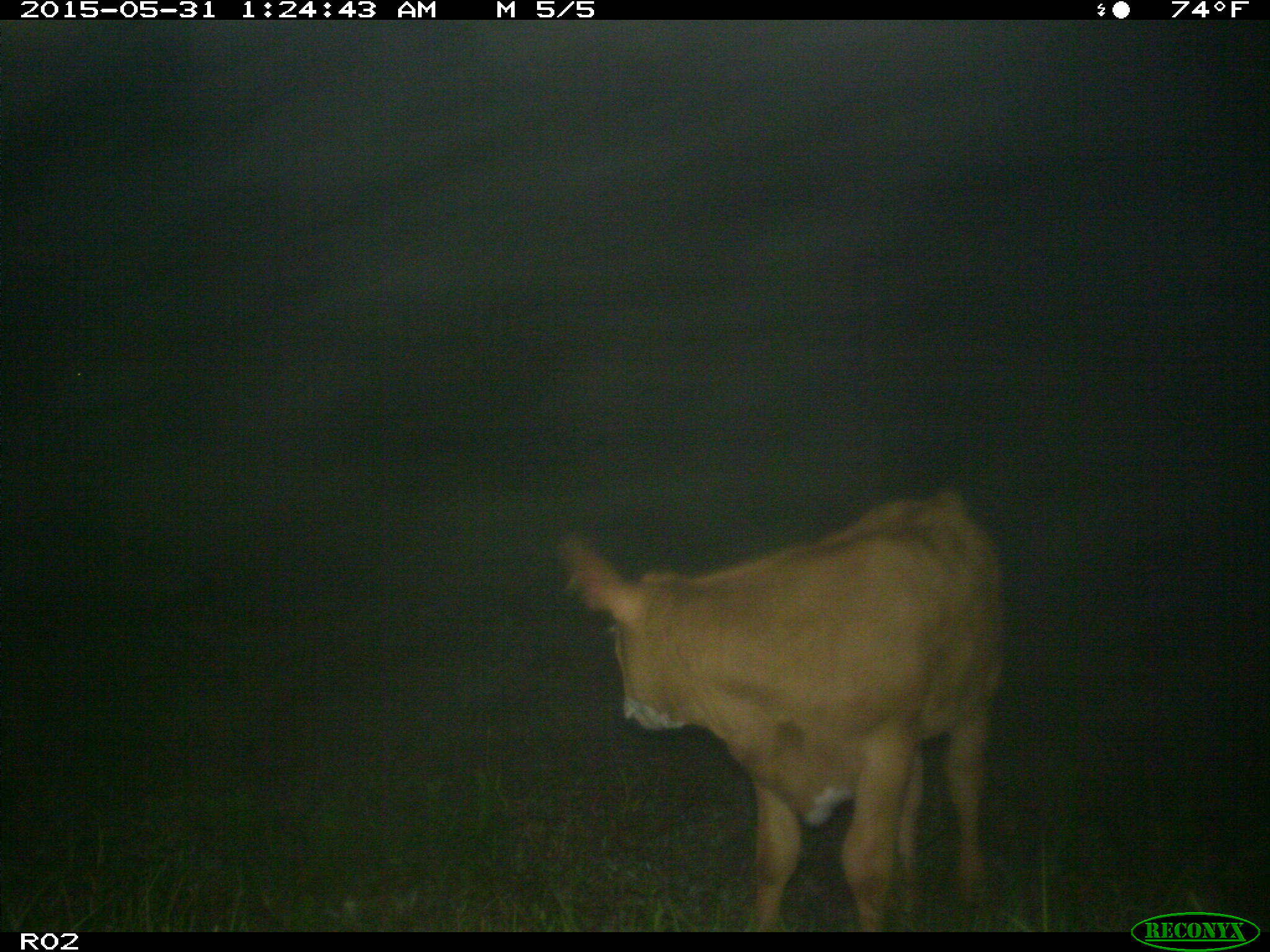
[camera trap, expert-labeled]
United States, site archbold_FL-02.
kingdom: Animalia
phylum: Chordata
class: Mammalia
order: Artiodactyla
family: Bovidae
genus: Bos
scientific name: Bos taurus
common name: domestic cow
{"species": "Bos taurus (domestic cow)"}